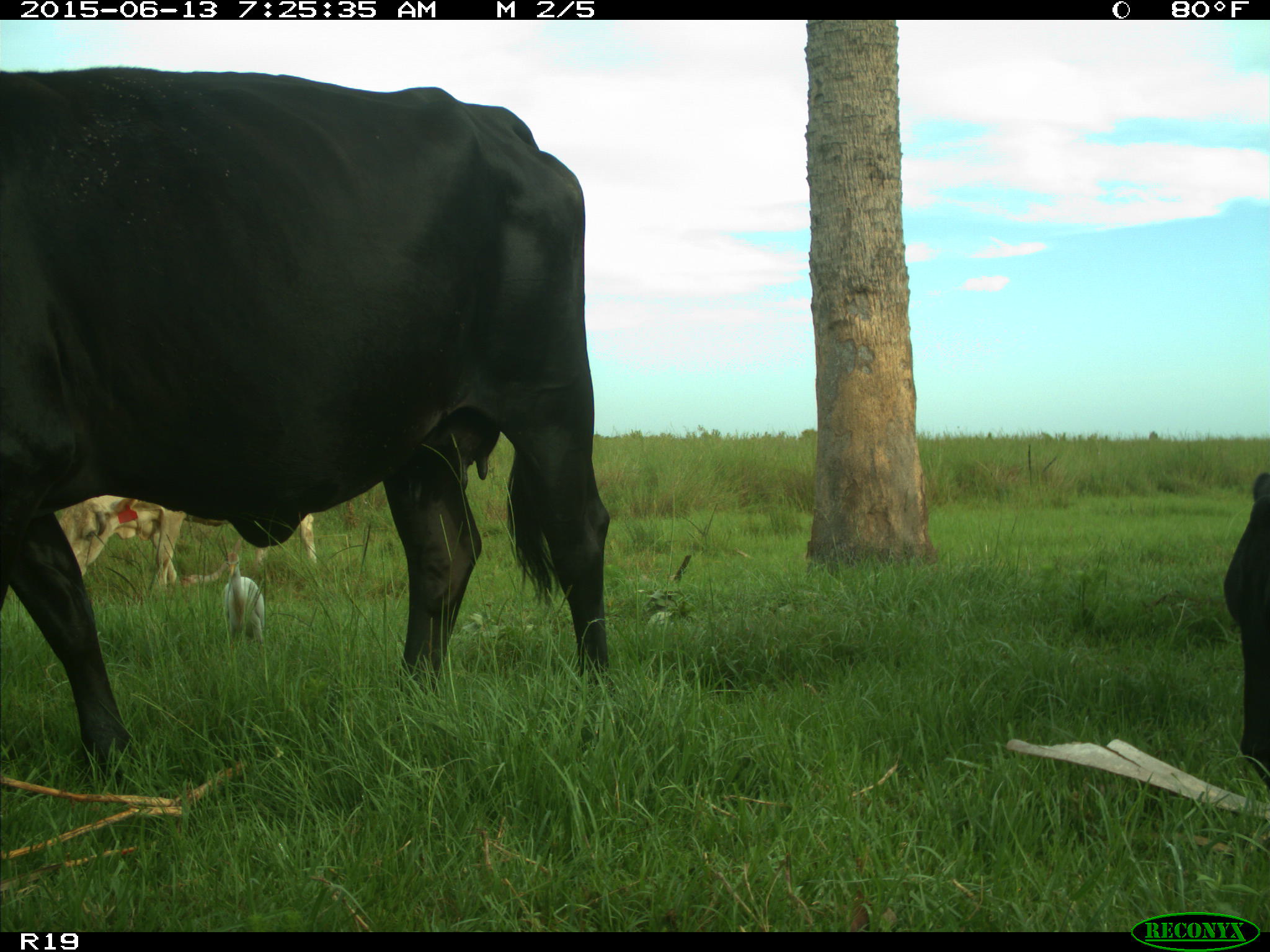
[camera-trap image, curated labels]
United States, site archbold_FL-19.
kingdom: Animalia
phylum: Chordata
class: Mammalia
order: Artiodactyla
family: Bovidae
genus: Bos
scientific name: Bos taurus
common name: domestic cow